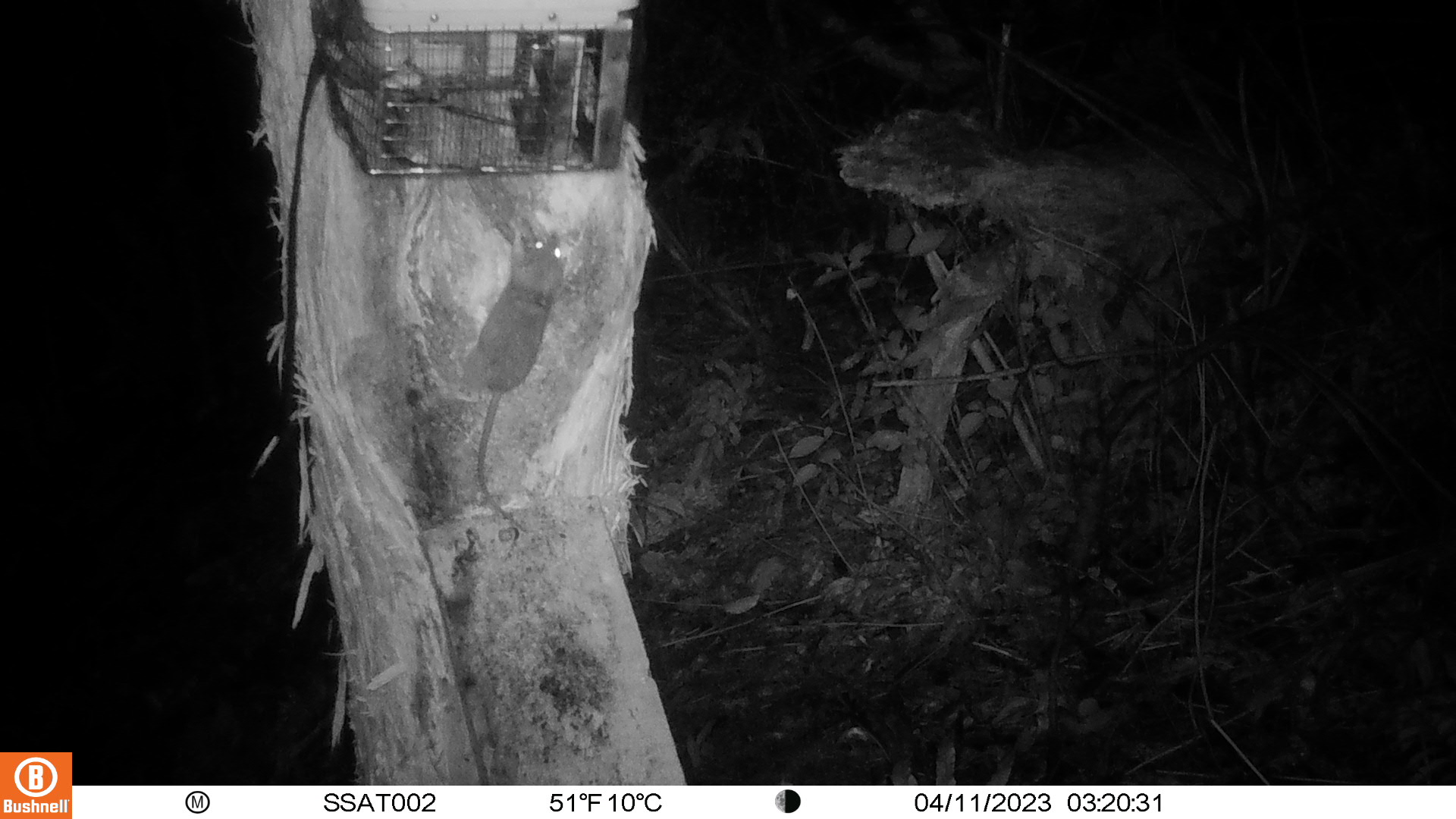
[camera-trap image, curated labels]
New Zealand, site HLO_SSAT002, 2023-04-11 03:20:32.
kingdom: Animalia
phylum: Chordata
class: Mammalia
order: Rodentia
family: Muridae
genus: Rattus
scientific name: Rattus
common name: rat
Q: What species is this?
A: Rat (Rattus).